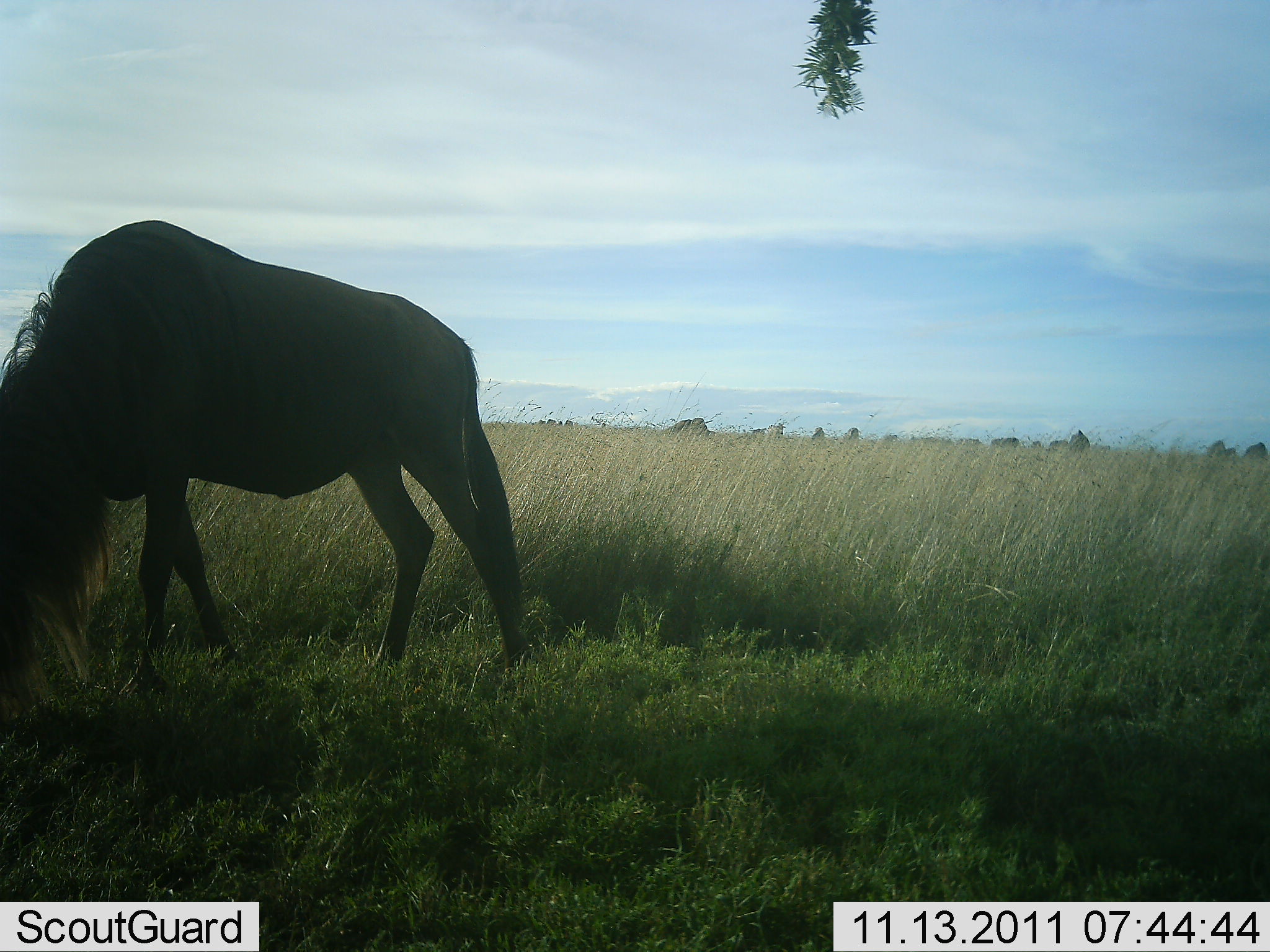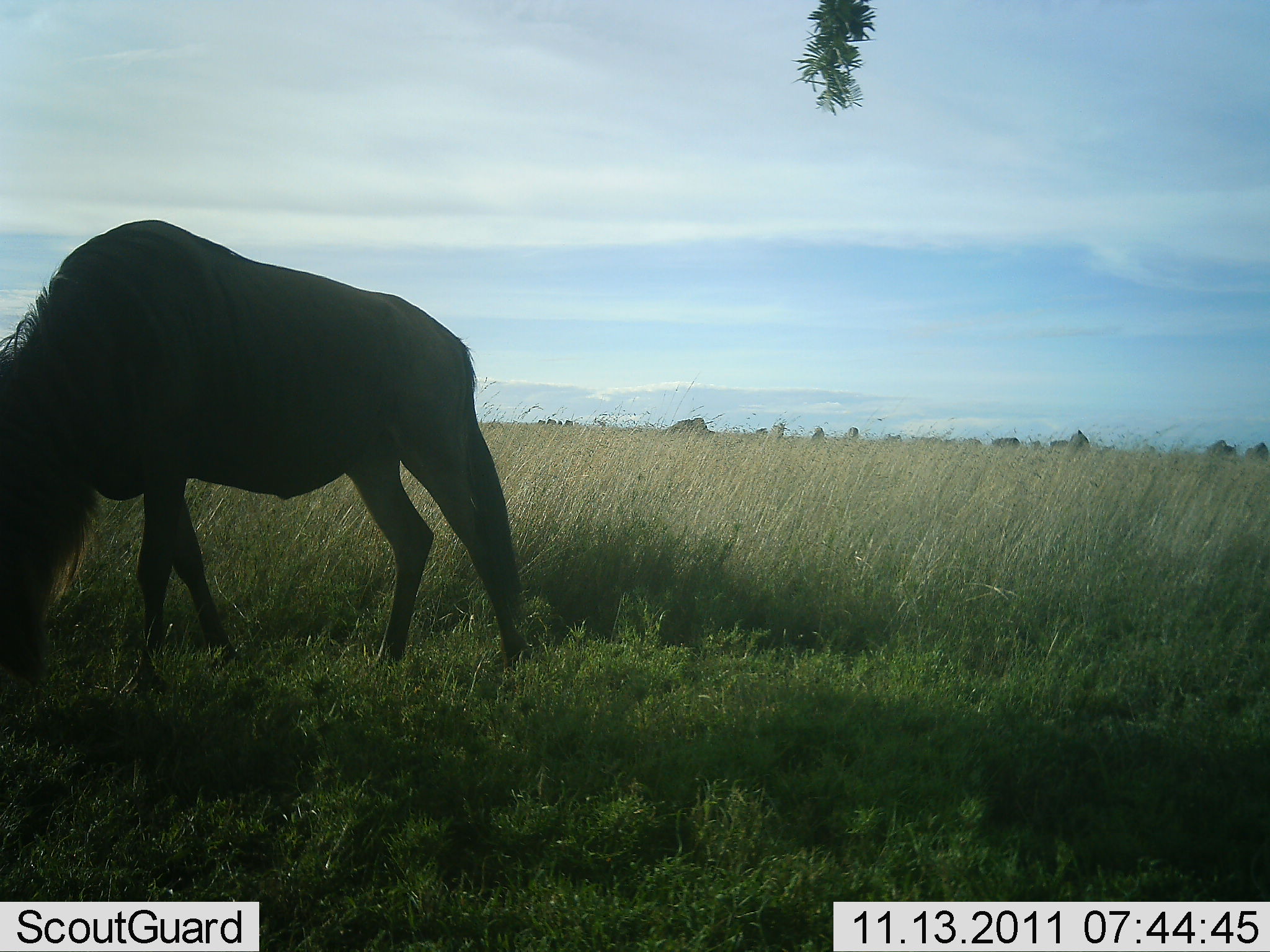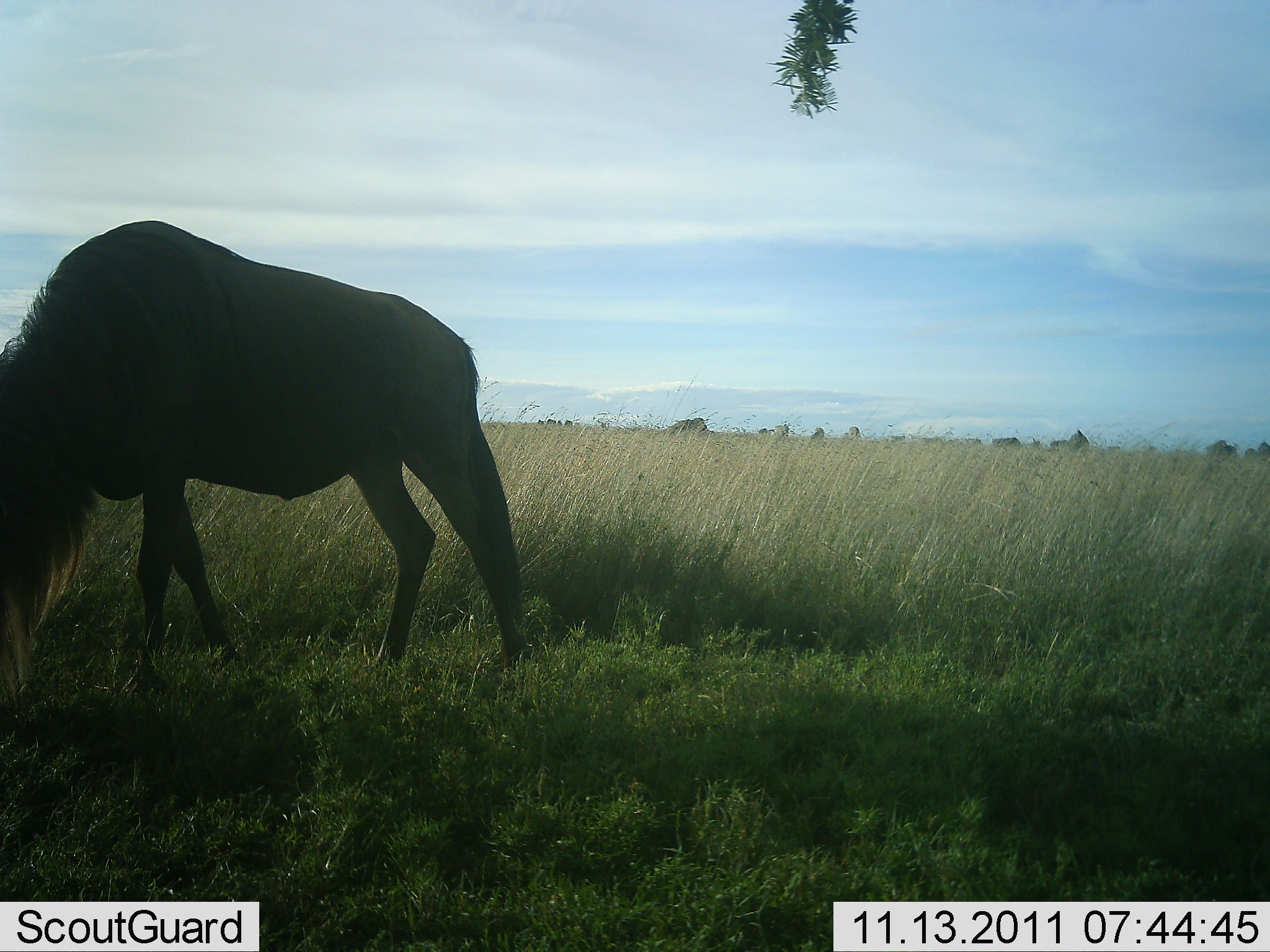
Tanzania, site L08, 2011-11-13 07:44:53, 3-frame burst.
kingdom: Animalia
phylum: Chordata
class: Mammalia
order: Artiodactyla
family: Bovidae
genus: Connochaetes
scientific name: Connochaetes taurinus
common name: blue wildebeest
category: wildebeest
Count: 1.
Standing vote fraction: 31%.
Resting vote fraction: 0%.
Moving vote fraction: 8%.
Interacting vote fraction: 0%.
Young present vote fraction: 0%.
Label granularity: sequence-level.